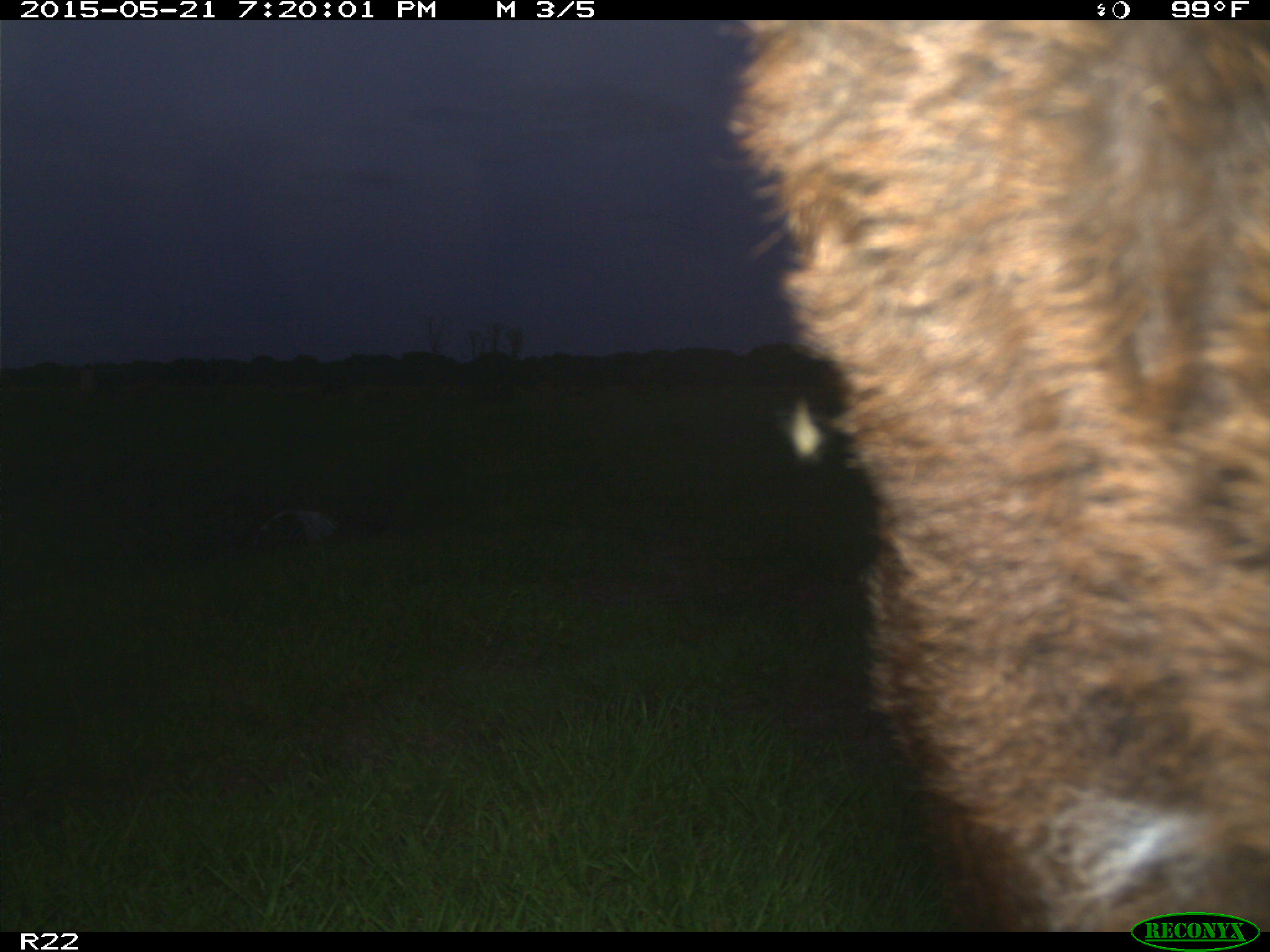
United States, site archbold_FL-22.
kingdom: Animalia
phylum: Chordata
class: Mammalia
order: Artiodactyla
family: Bovidae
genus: Bos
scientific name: Bos taurus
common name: domestic cow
Bos taurus (domestic cow).